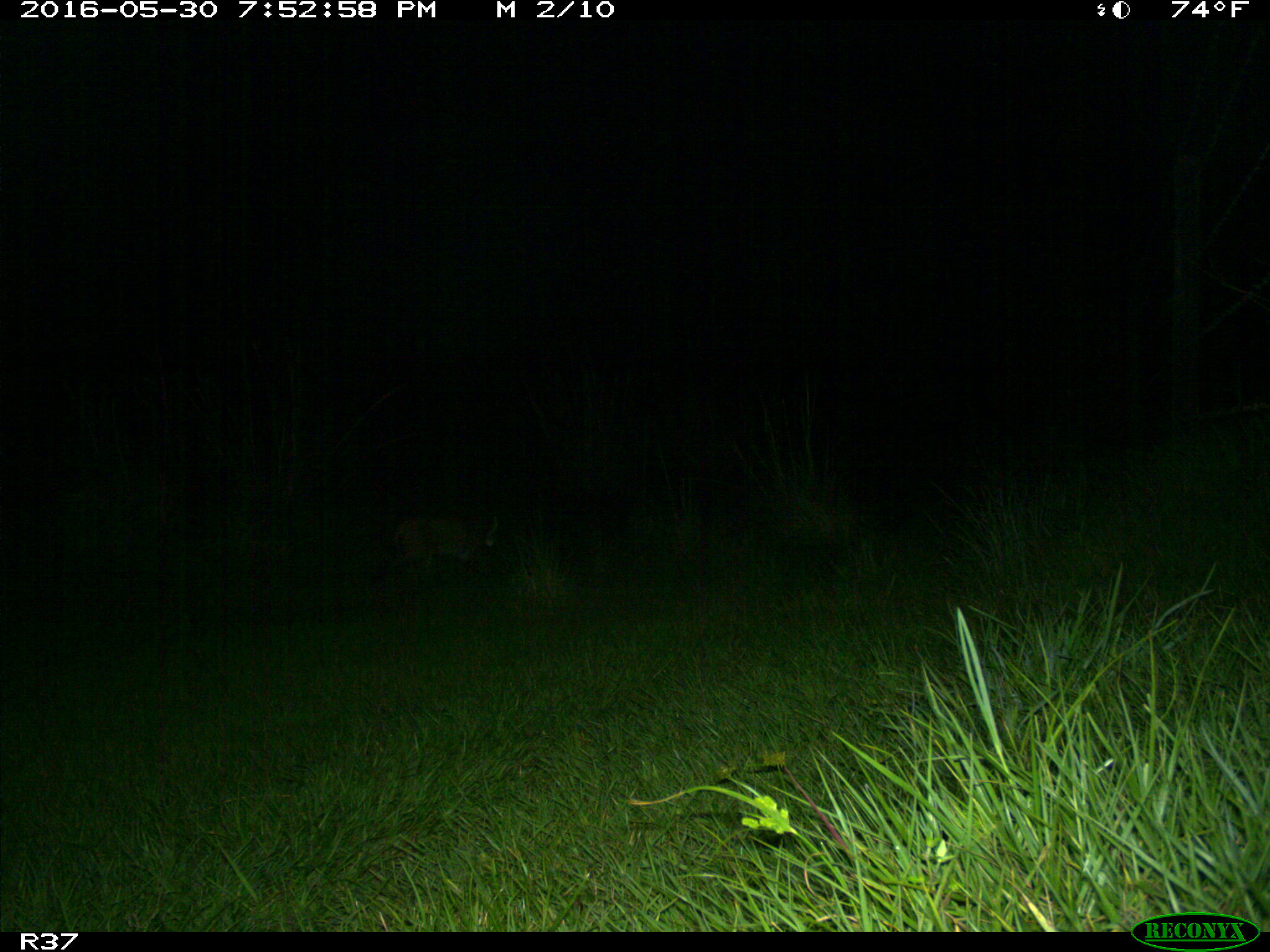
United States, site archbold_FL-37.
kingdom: Animalia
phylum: Chordata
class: Mammalia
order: Carnivora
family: Felidae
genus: Lynx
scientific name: Lynx rufus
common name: bobcat